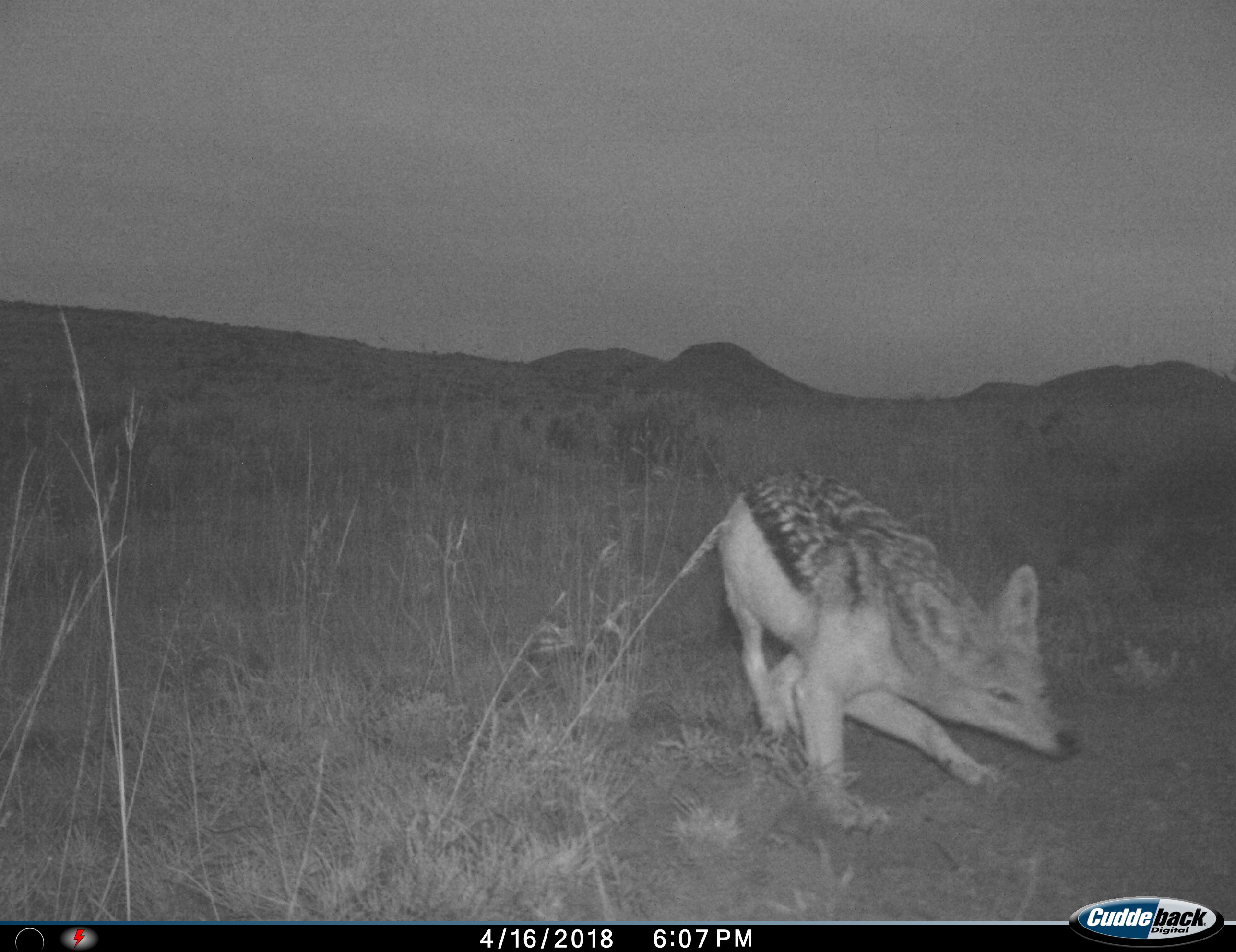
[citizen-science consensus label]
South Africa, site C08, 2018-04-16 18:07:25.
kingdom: Animalia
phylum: Chordata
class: Mammalia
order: Carnivora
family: Canidae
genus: Lupulella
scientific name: Lupulella mesomelas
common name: black-backed jackal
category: jackalblackbacked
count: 1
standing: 0%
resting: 0%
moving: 100%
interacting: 0%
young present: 0%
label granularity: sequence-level